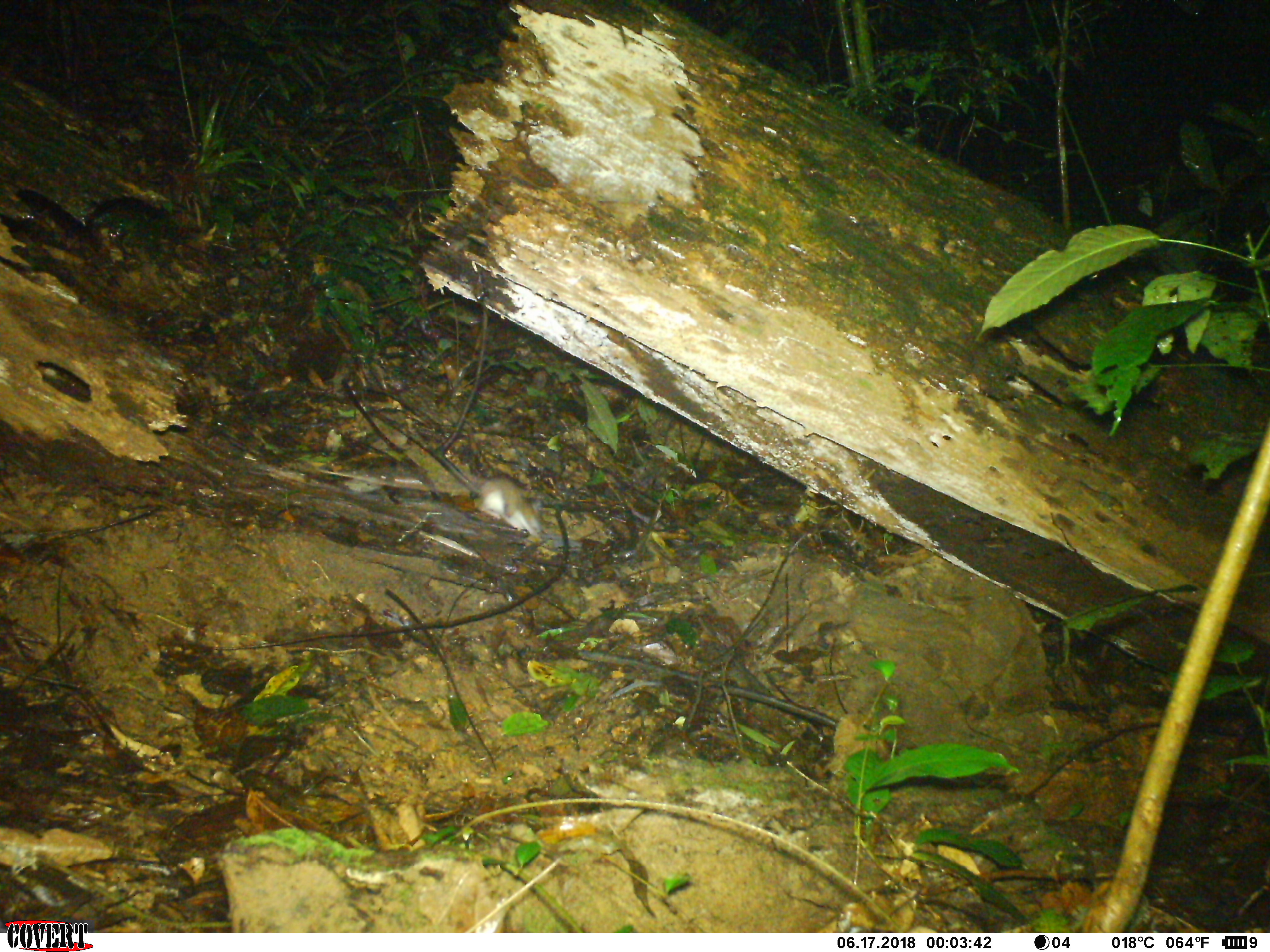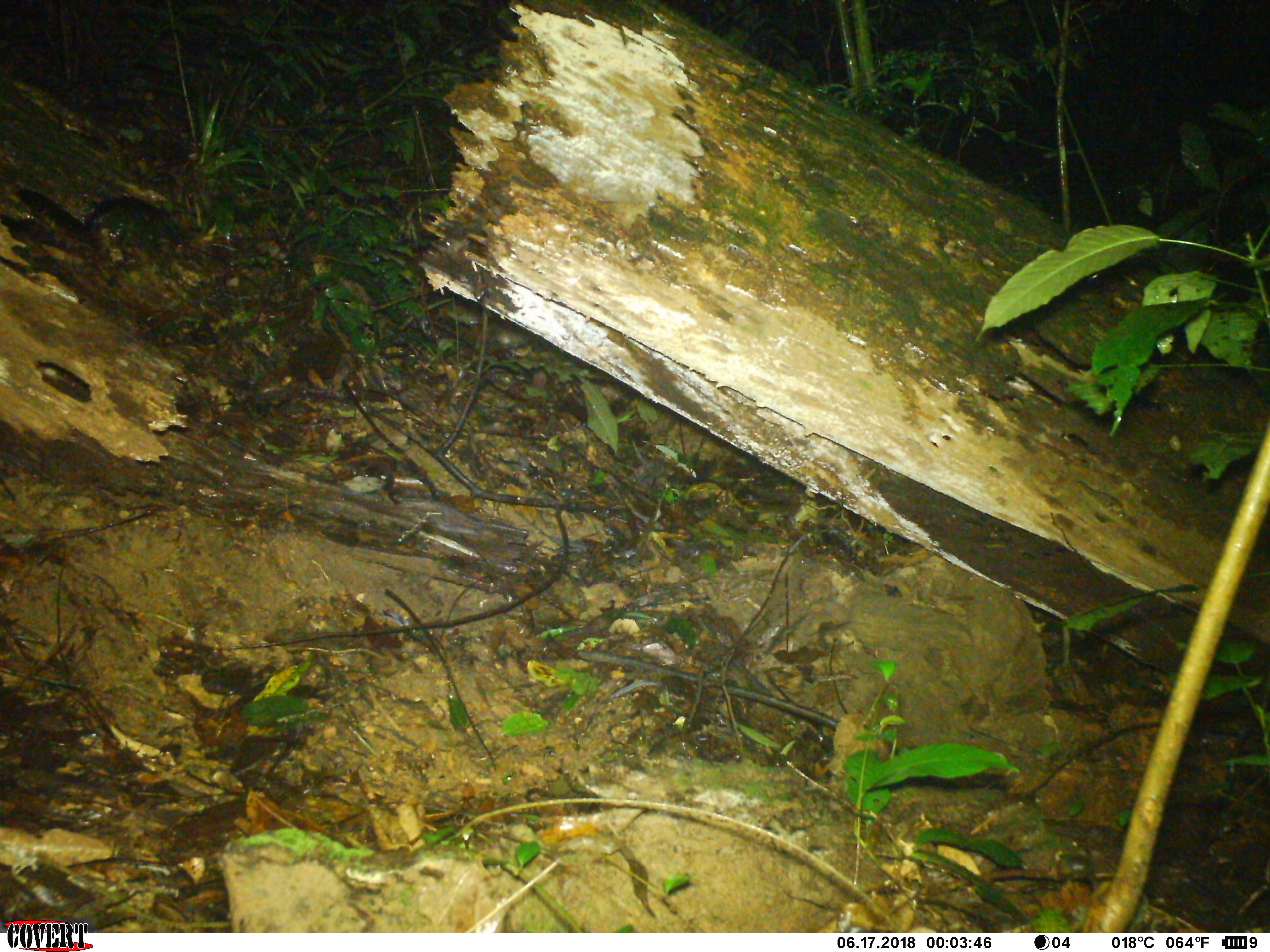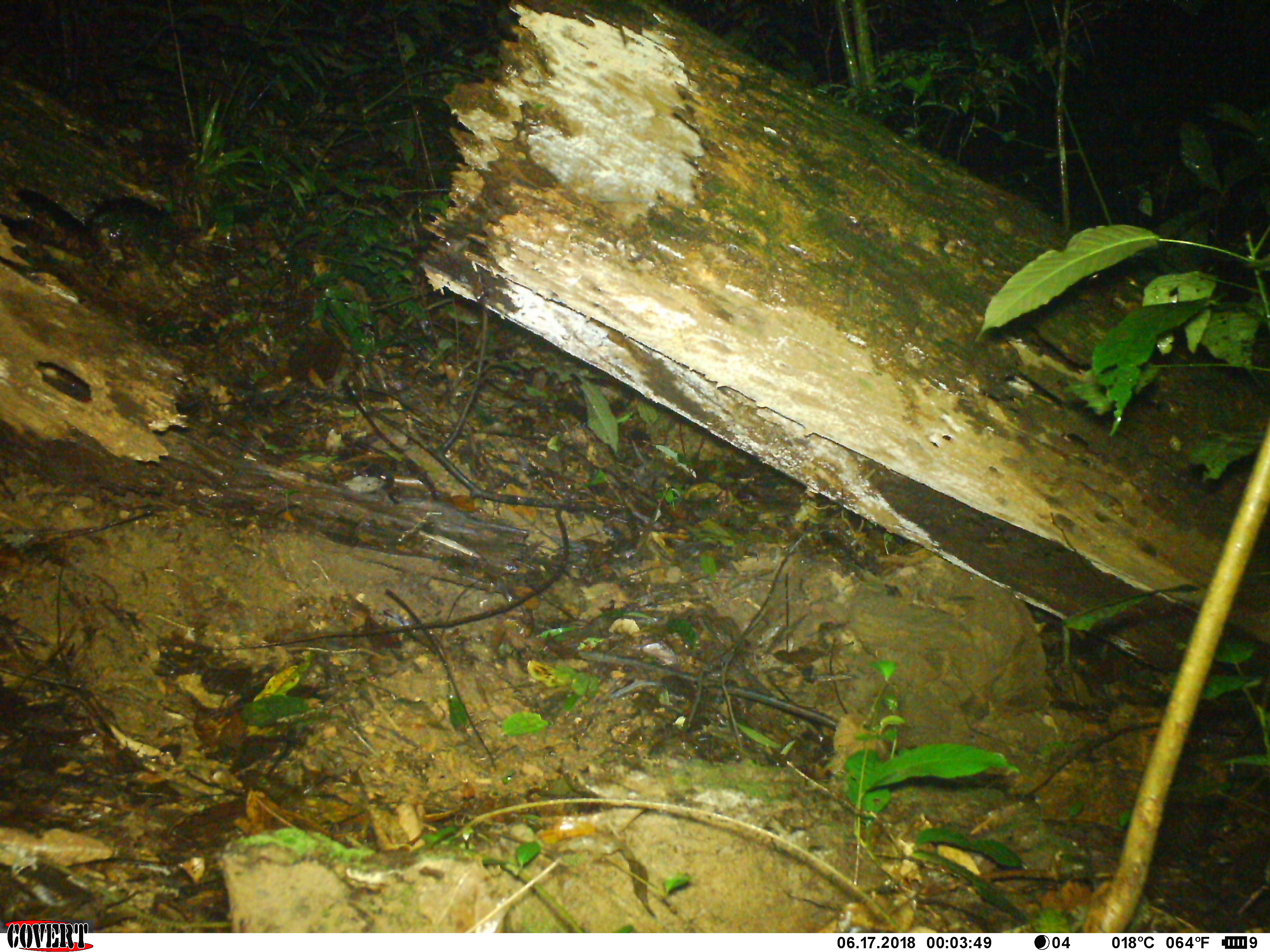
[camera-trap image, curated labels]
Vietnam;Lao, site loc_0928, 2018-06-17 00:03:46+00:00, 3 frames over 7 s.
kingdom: Animalia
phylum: Chordata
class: Mammalia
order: Rodentia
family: Muridae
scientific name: Muridae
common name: old-world mice and rats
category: unidentified murid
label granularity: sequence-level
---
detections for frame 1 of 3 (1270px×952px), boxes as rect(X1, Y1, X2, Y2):
unidentified murid: rect(439, 455, 545, 536)